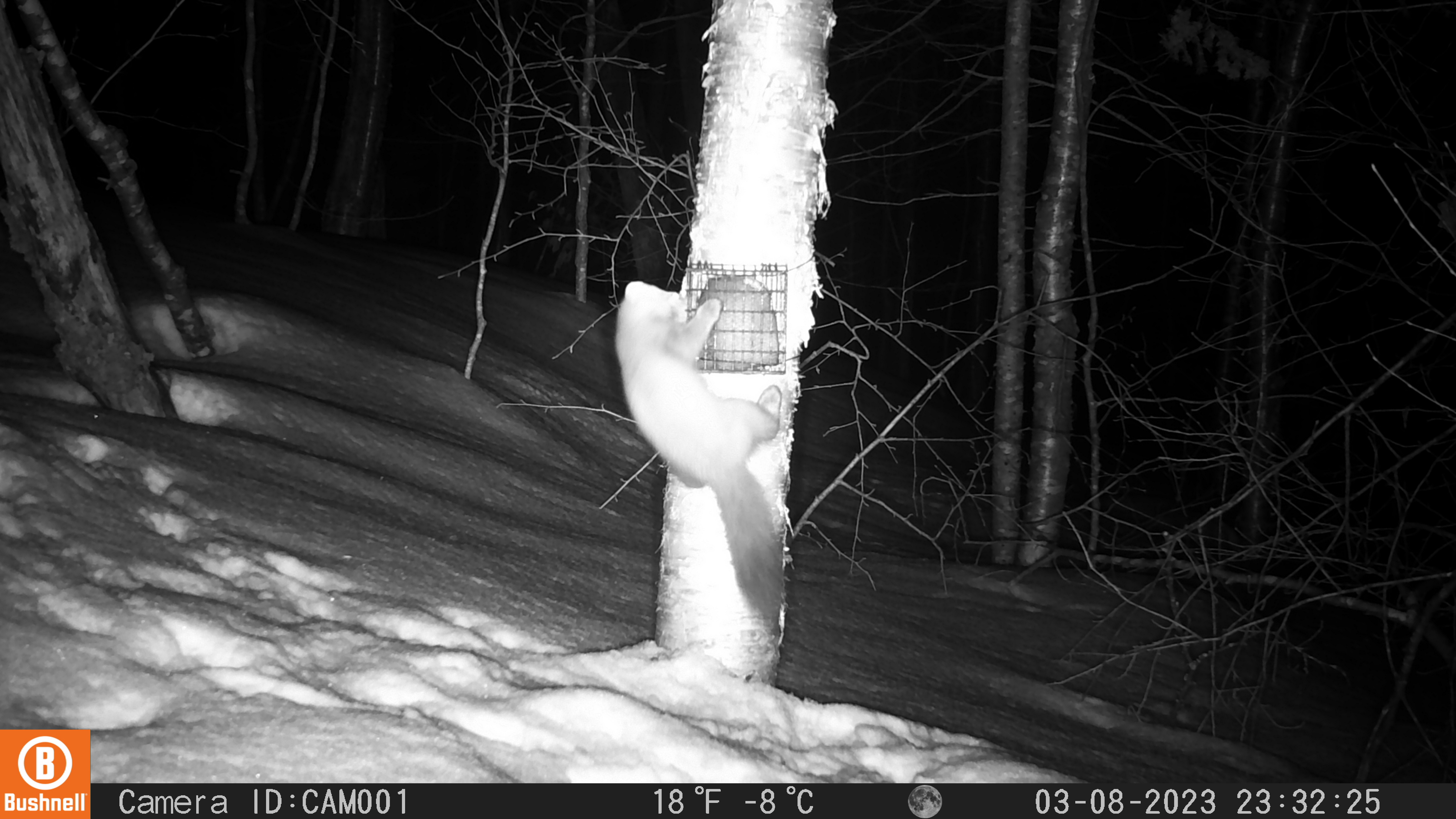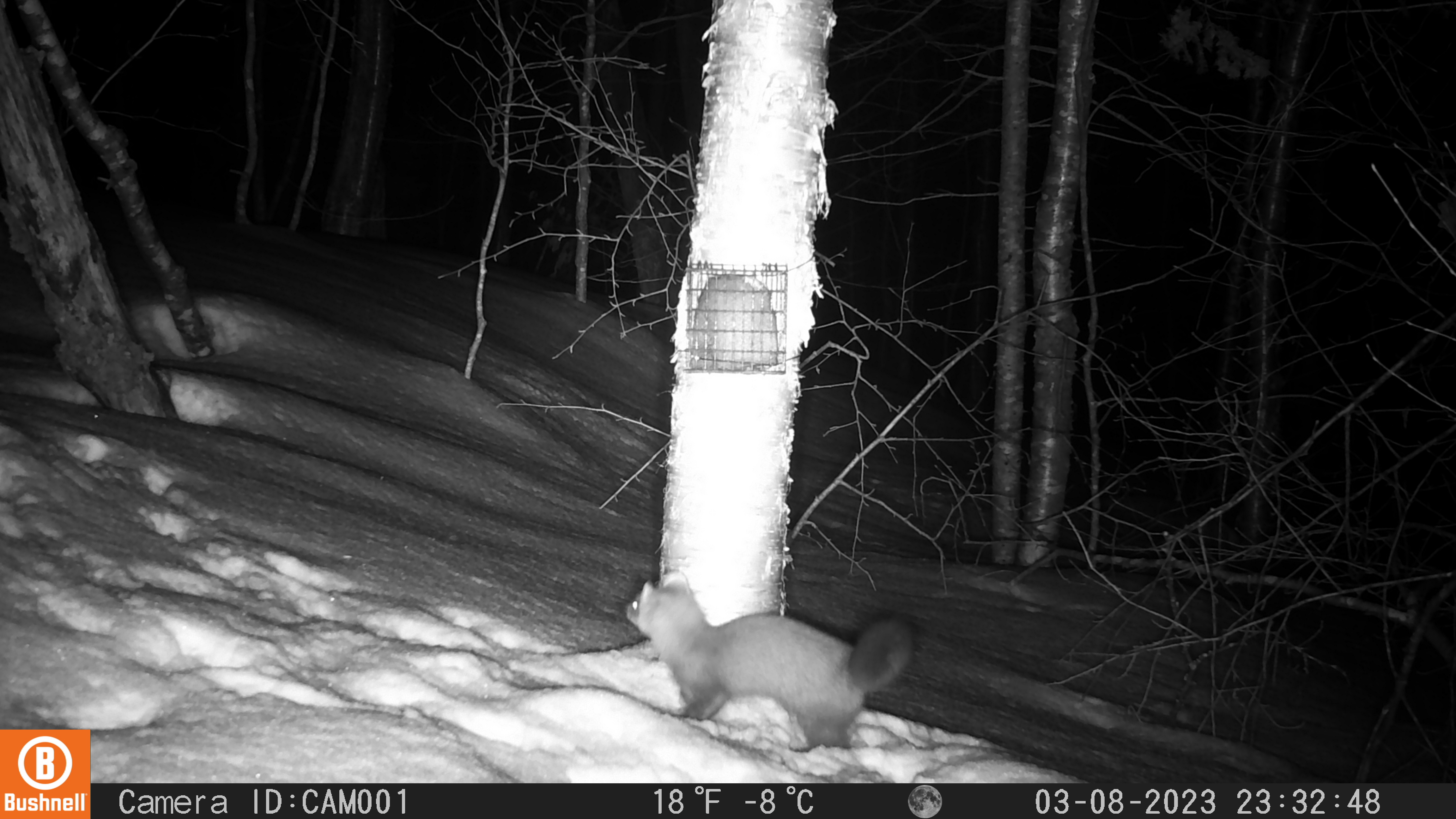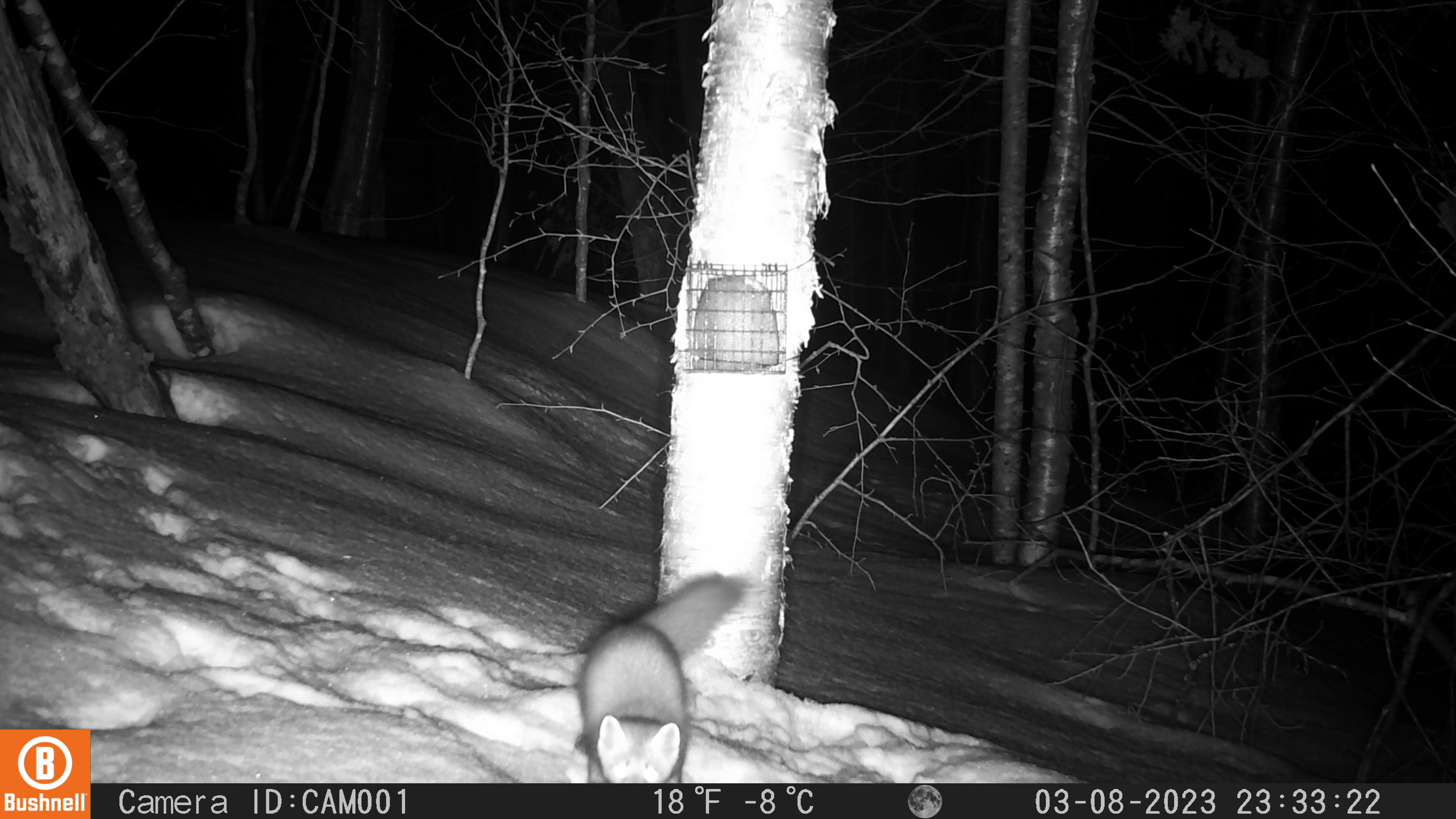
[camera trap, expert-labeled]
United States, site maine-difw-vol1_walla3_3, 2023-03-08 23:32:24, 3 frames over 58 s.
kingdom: Animalia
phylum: Chordata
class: Mammalia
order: Carnivora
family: Mustelidae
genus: Martes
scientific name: Martes americana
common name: american marten